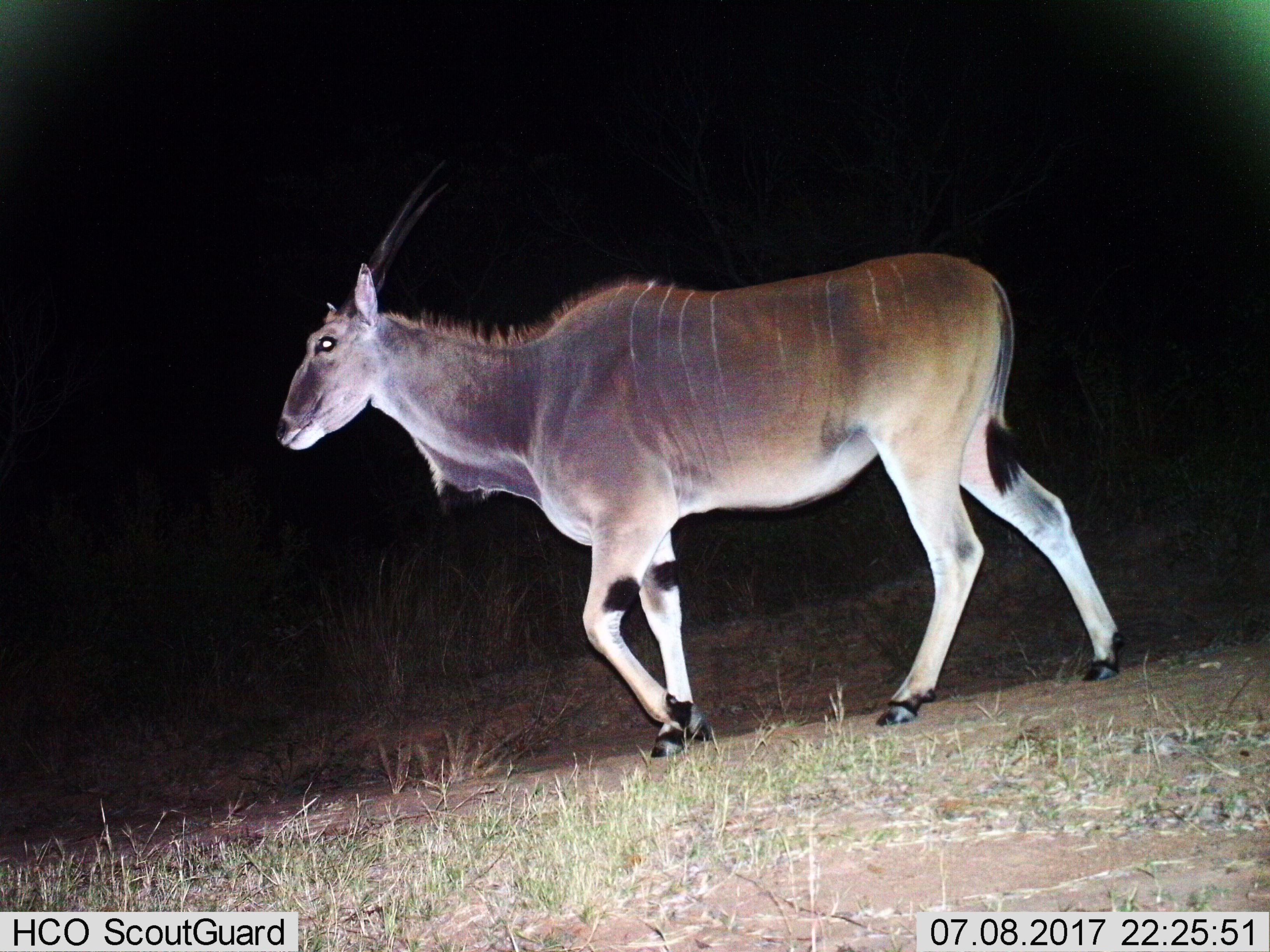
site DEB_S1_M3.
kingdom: Animalia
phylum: Chordata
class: Mammalia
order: Artiodactyla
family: Bovidae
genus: Tragelaphus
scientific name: Tragelaphus oryx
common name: eland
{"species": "eland (Tragelaphus oryx)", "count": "1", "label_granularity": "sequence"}